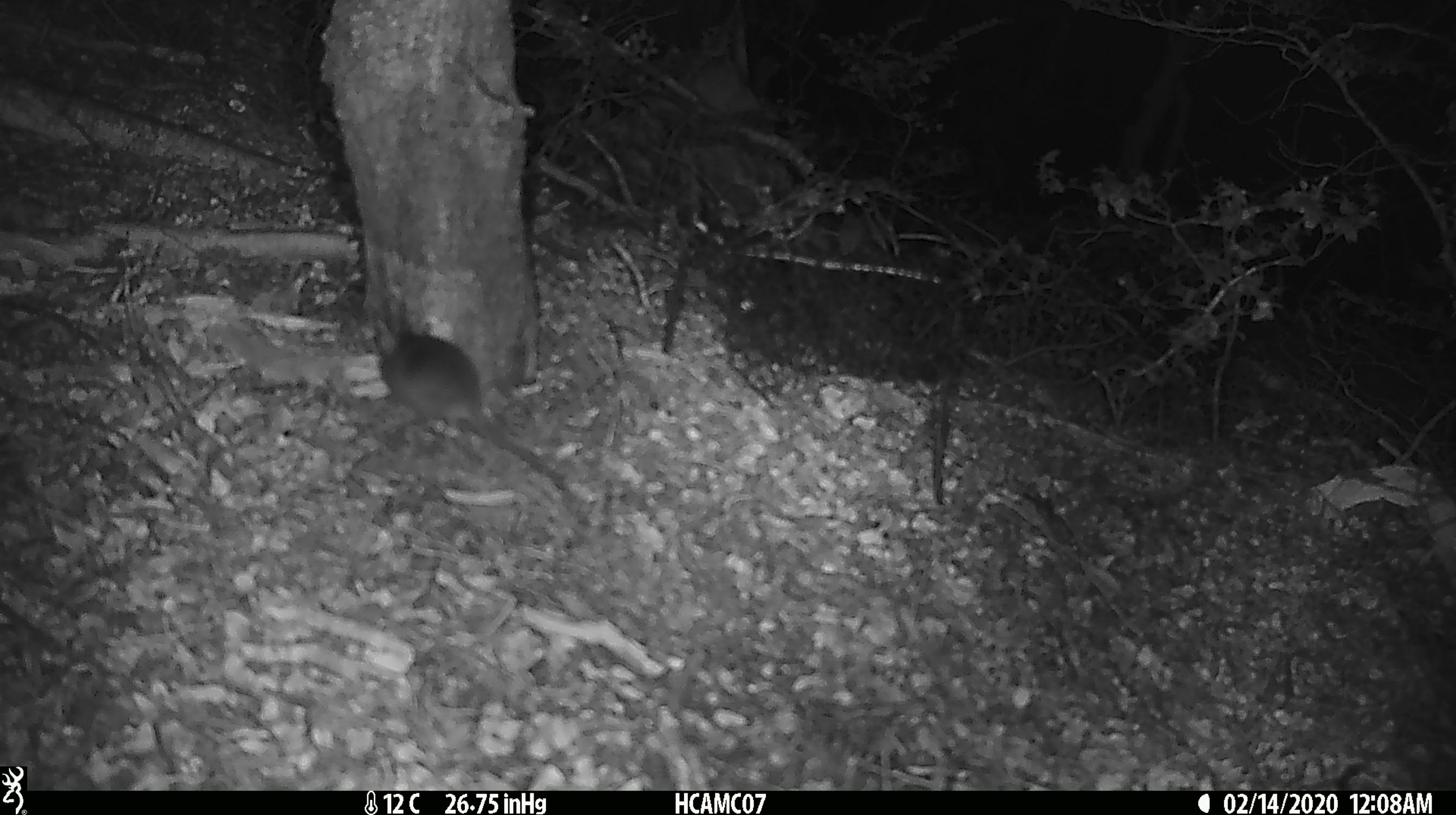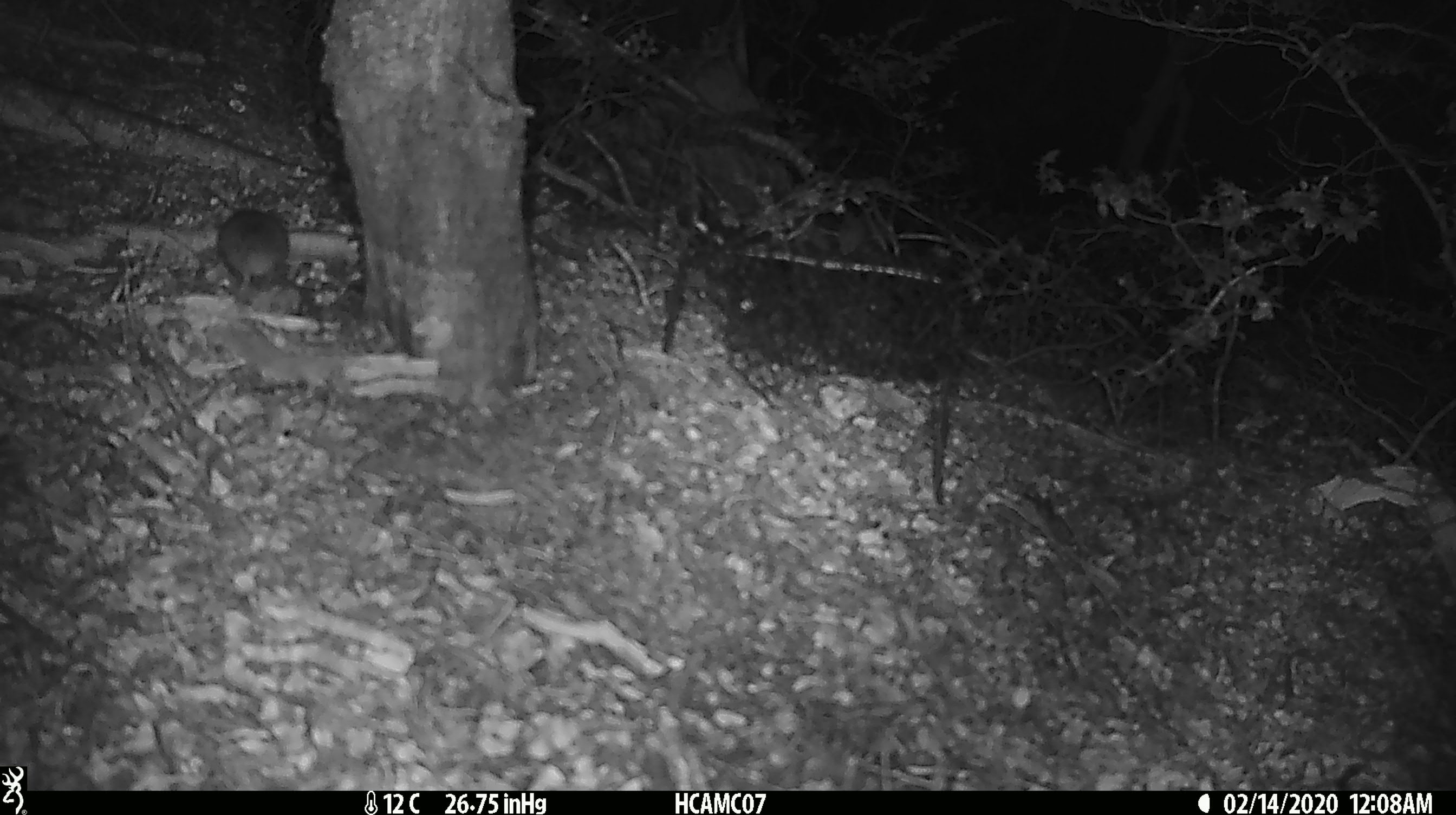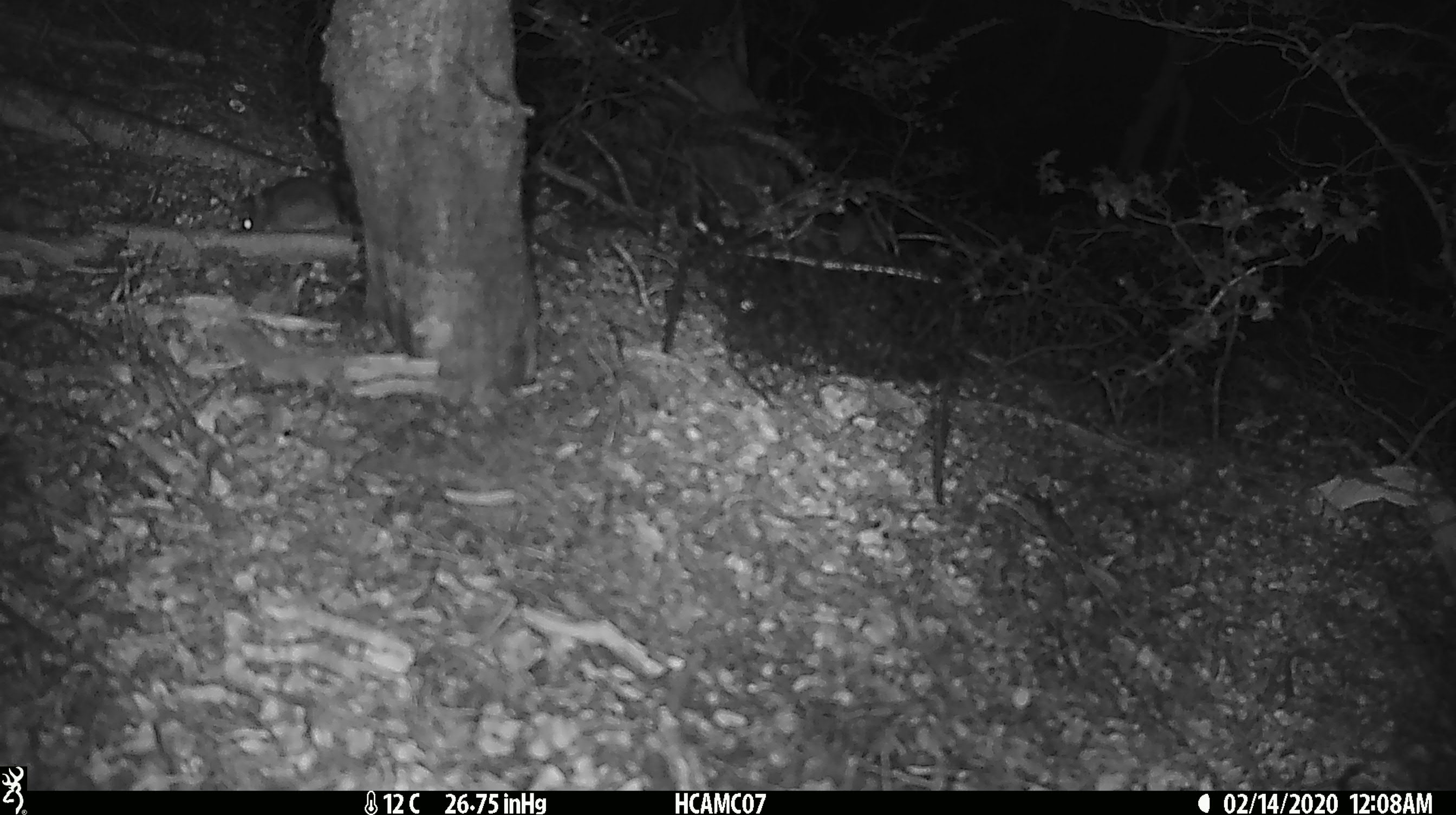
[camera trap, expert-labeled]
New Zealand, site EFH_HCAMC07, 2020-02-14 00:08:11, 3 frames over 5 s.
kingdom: Animalia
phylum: Chordata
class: Mammalia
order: Rodentia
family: Muridae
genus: Mus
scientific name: Mus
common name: mouse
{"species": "mouse (Mus)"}